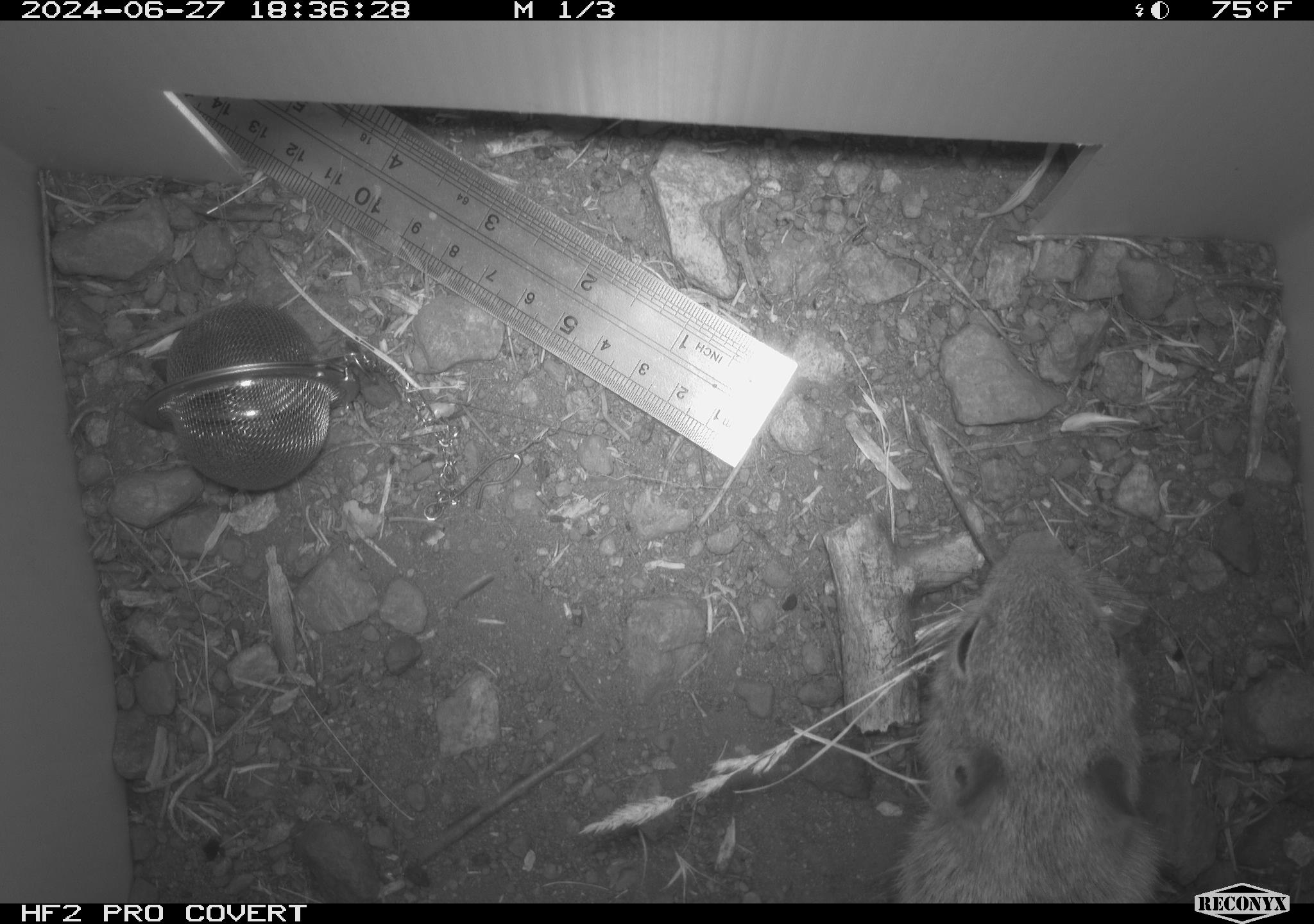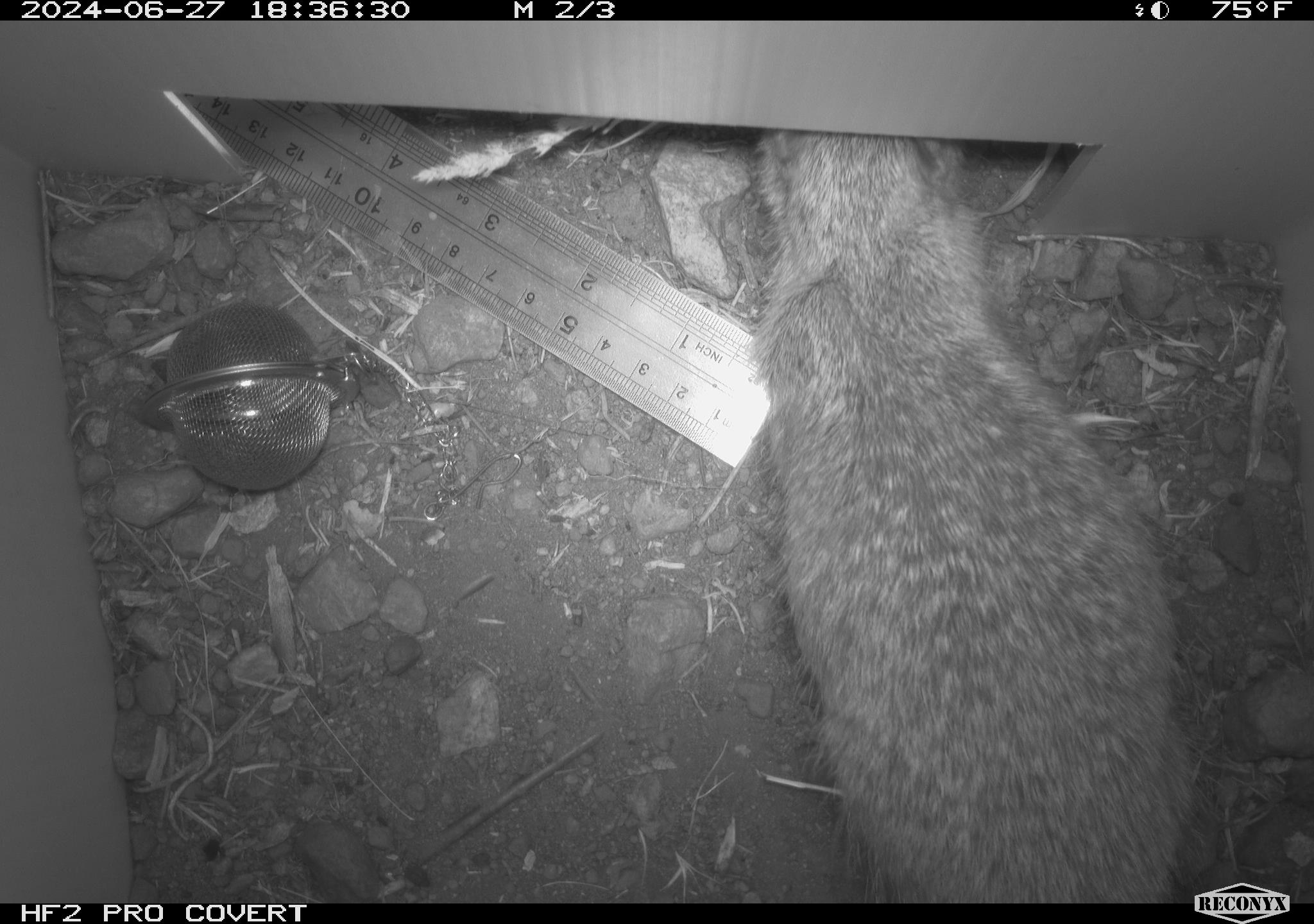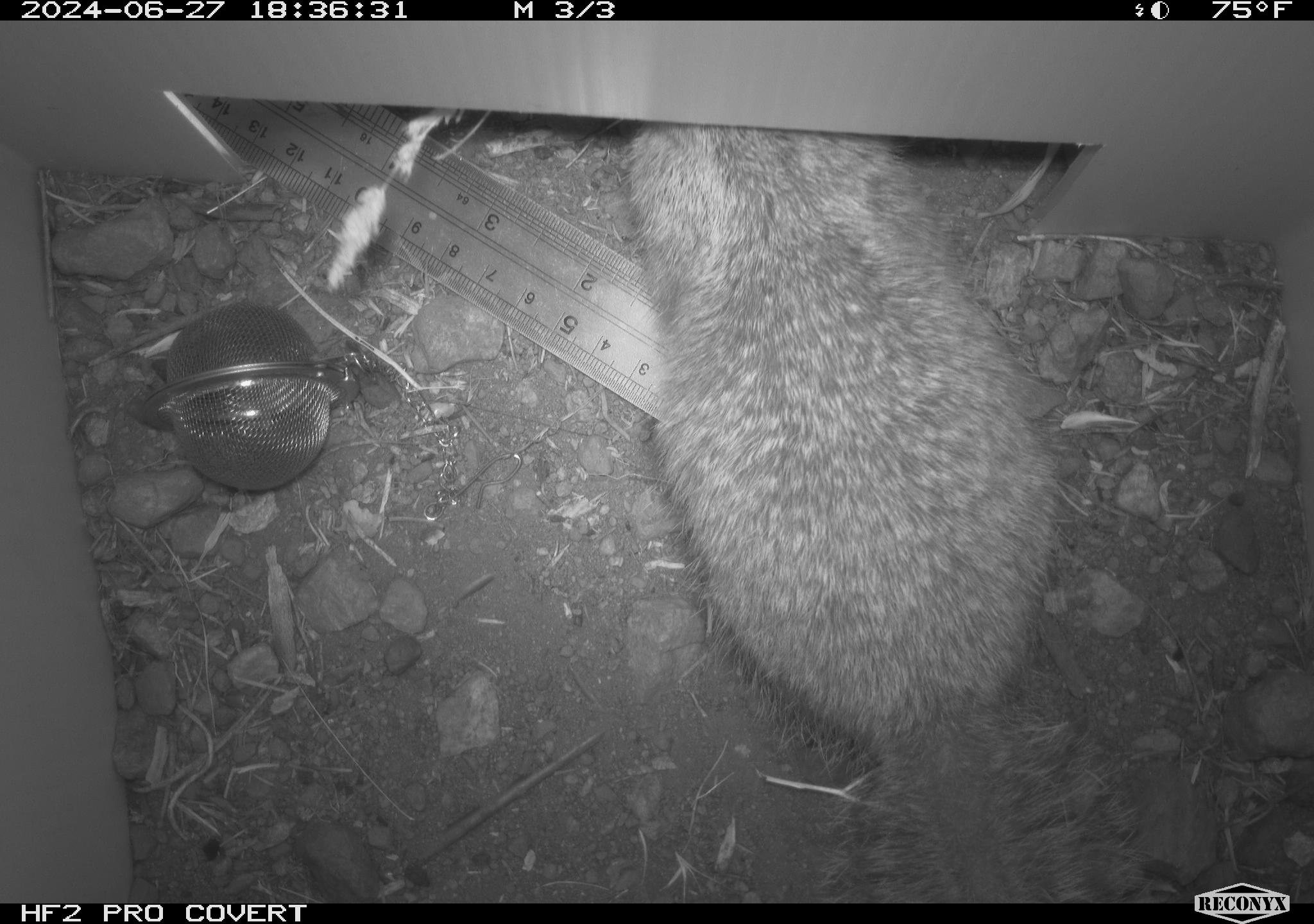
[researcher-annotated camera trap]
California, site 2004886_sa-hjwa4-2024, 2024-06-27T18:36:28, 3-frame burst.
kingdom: Animalia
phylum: Chordata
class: Mammalia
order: Rodentia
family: Sciuridae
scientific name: Sciuridae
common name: squirrels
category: sciuridae family